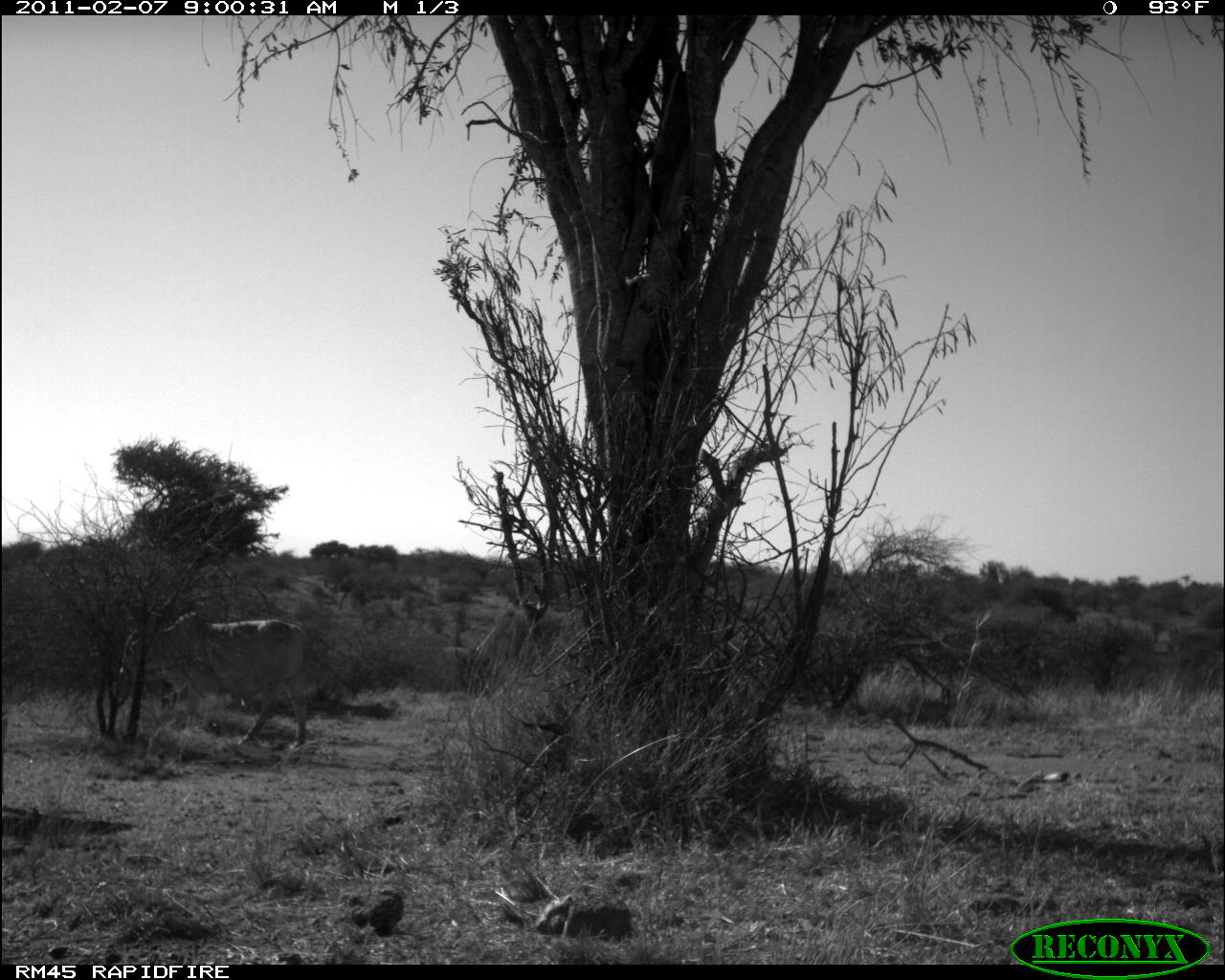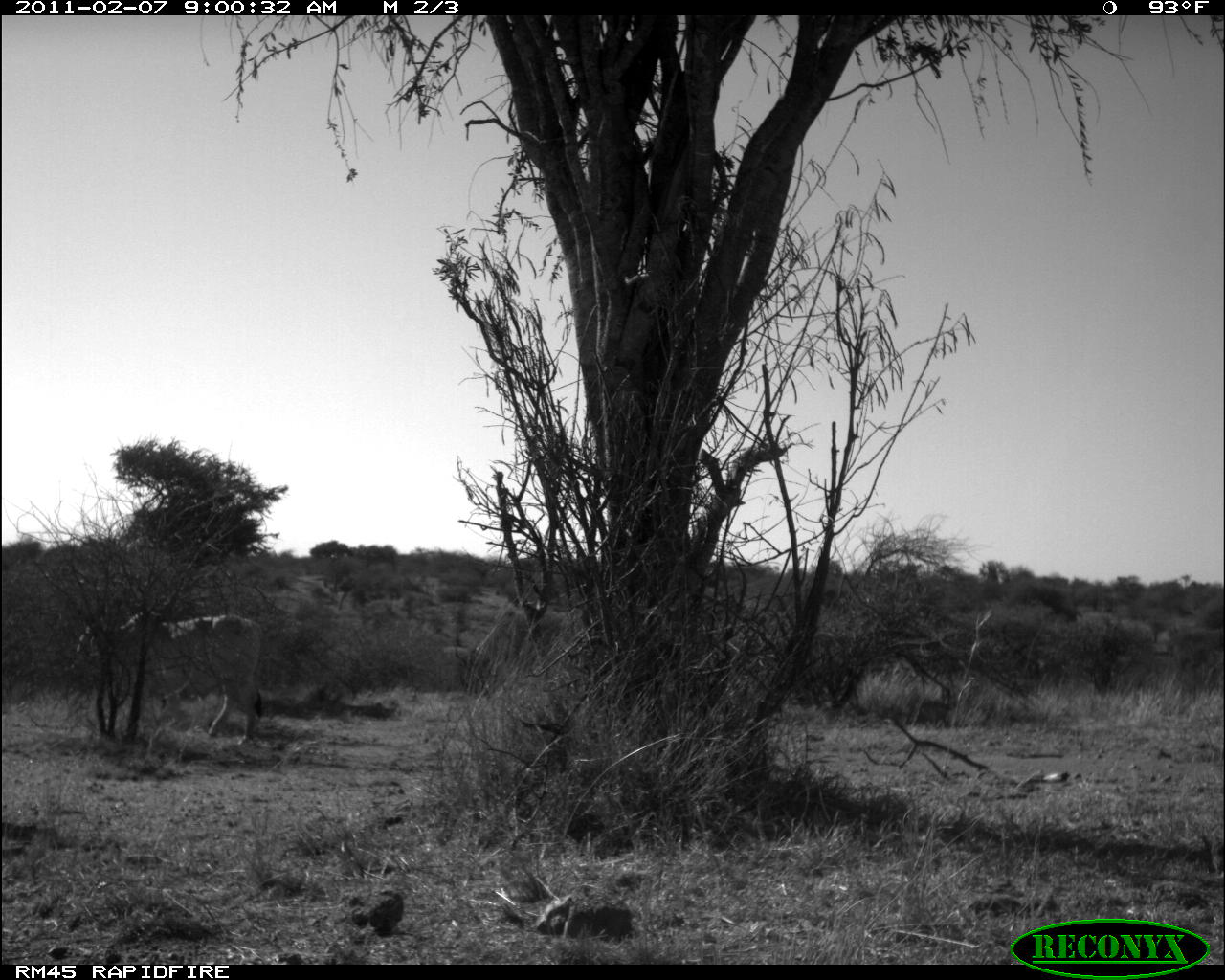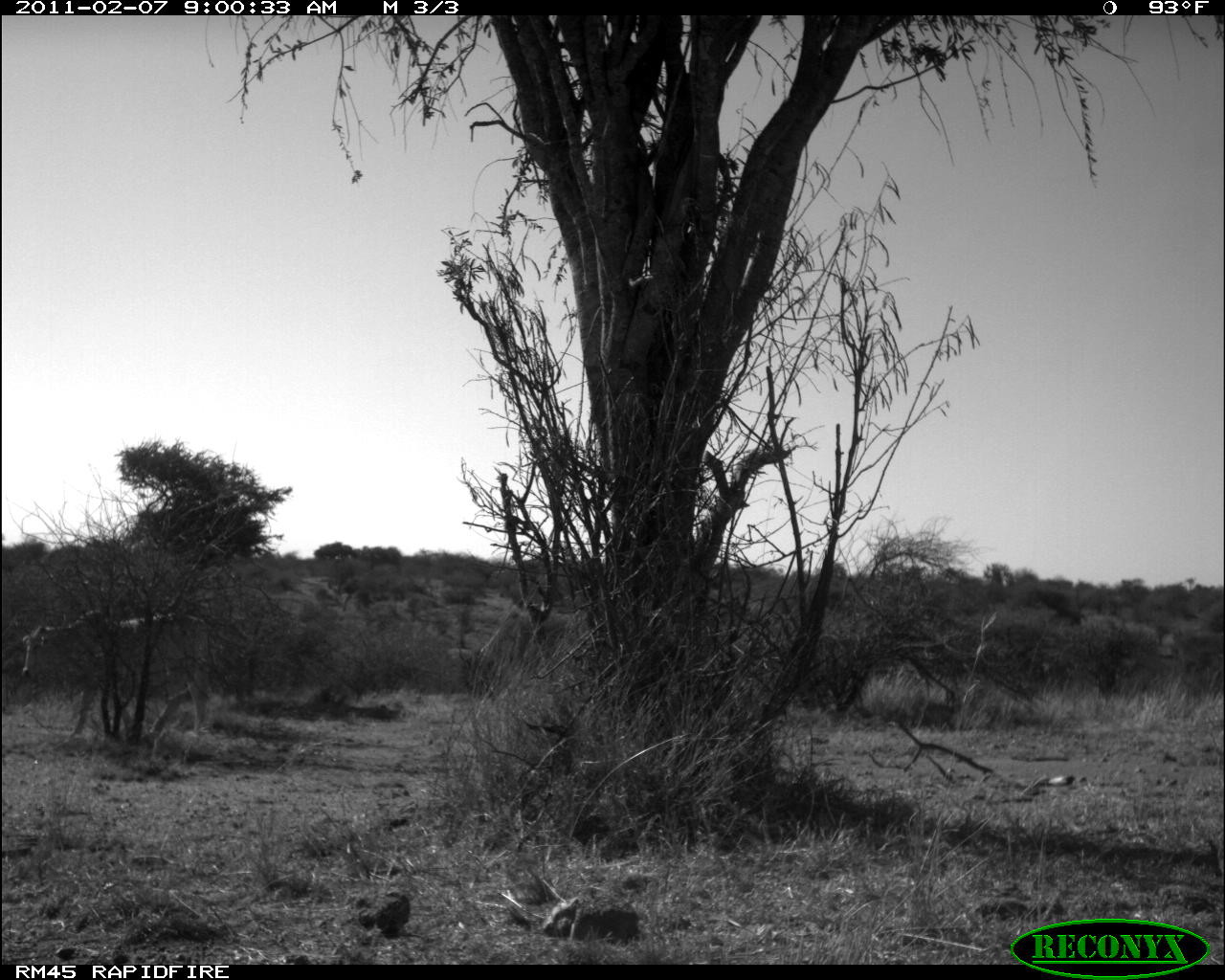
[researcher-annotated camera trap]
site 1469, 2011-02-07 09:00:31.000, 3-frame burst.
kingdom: Animalia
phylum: Chordata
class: Mammalia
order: Artiodactyla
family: Bovidae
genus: Bos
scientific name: Bos taurus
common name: domestic cattle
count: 1